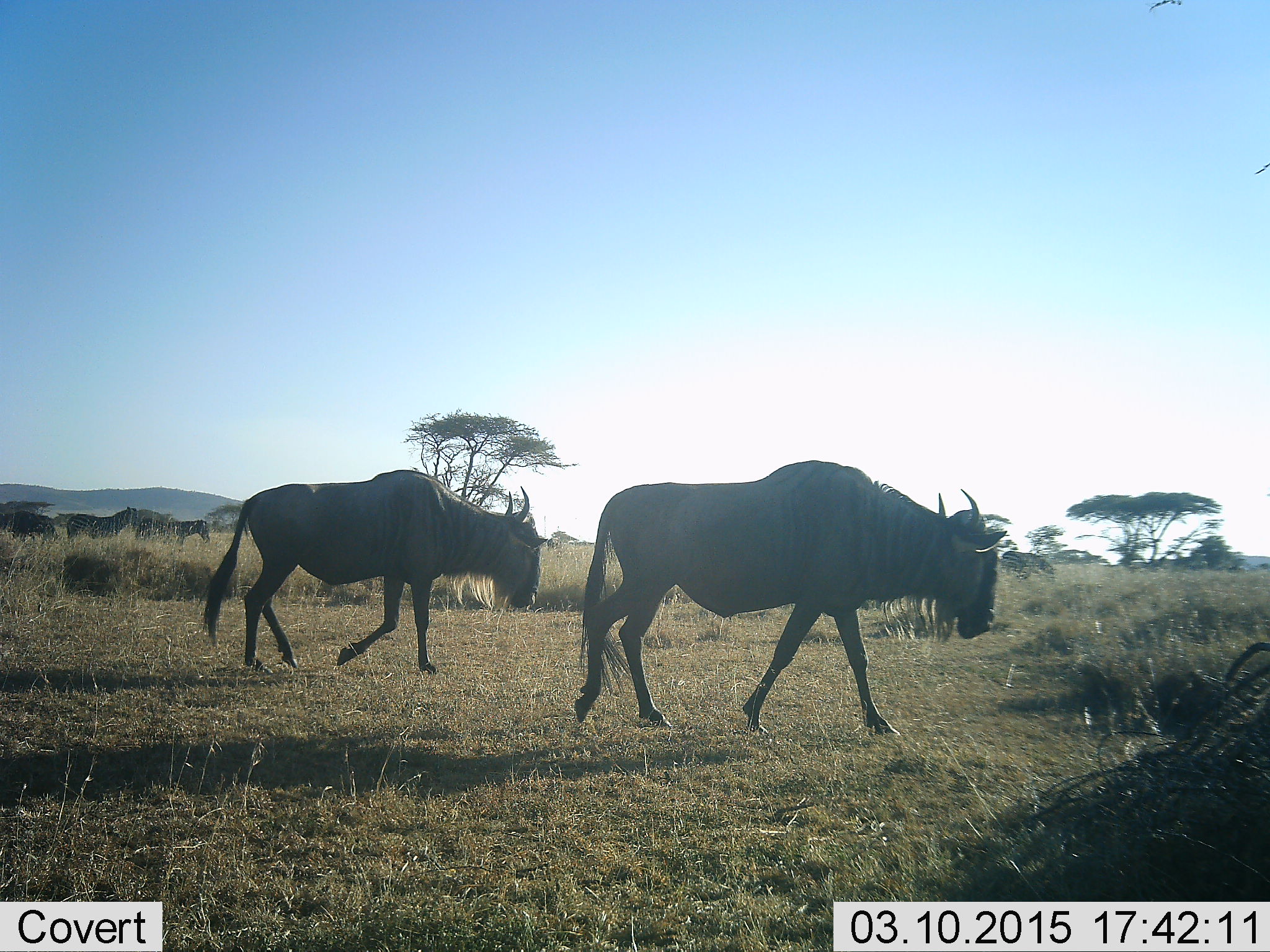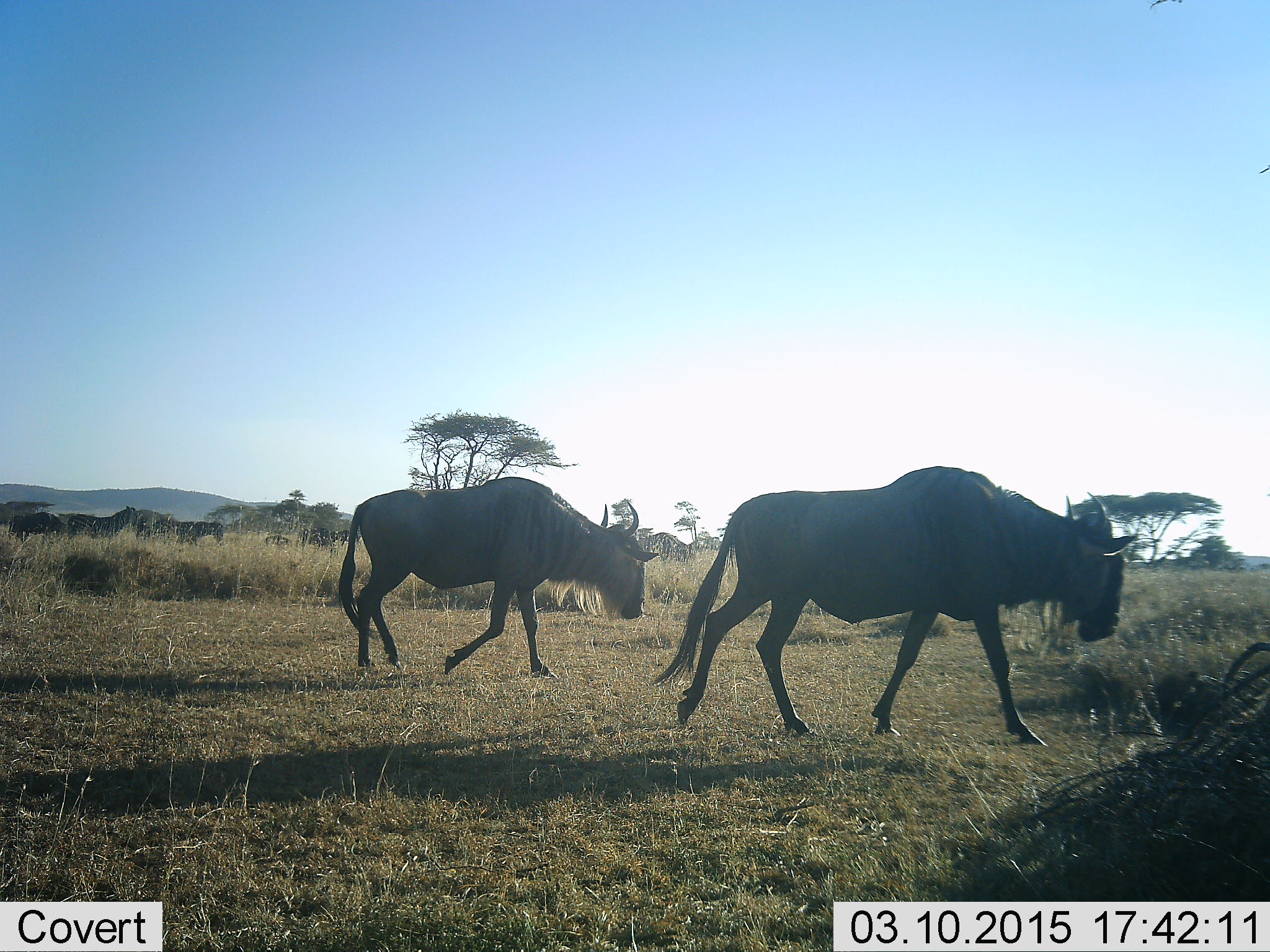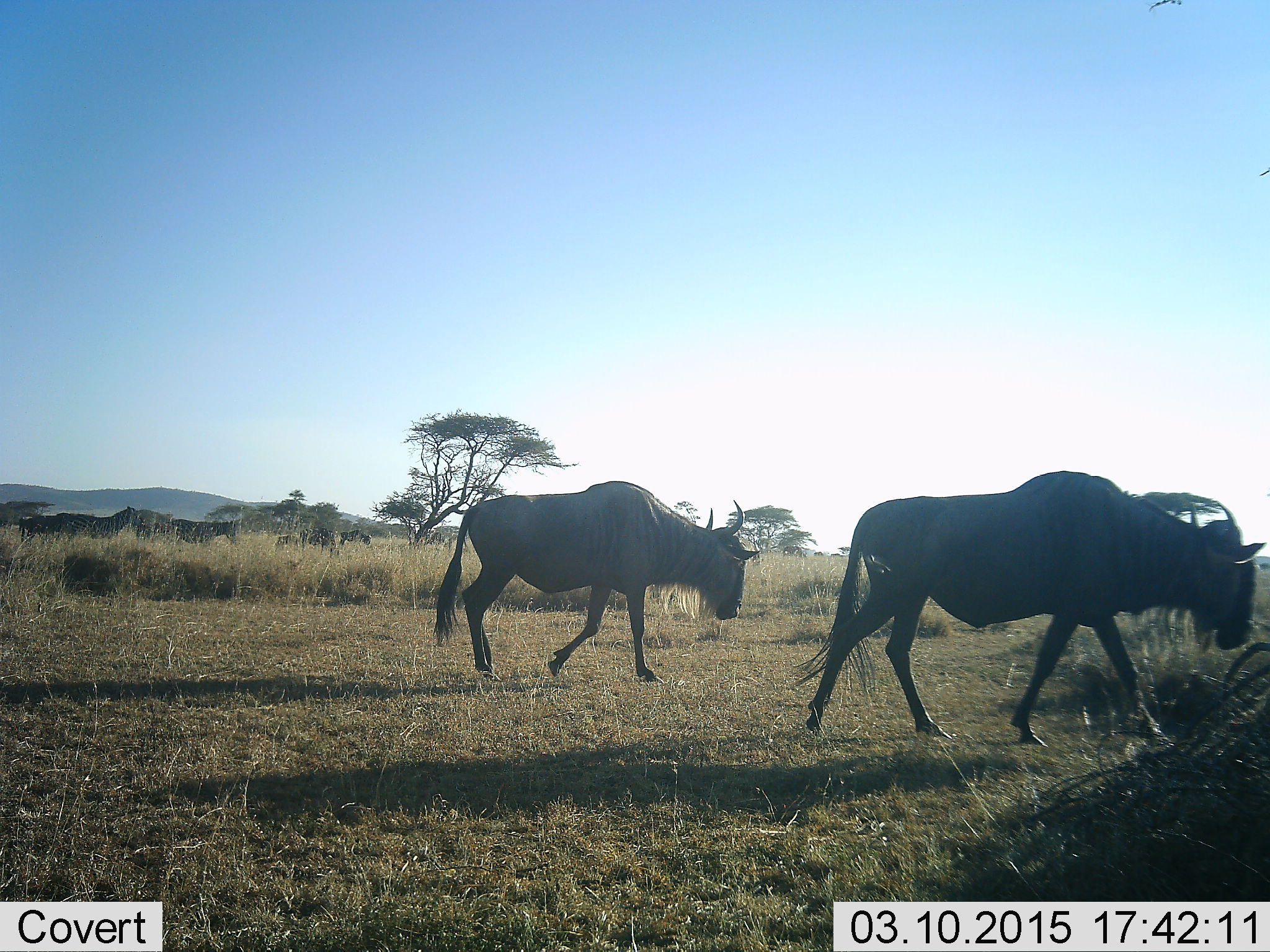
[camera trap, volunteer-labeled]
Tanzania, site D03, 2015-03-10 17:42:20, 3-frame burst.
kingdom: Animalia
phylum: Chordata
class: Mammalia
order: Artiodactyla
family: Bovidae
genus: Connochaetes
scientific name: Connochaetes taurinus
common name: blue wildebeest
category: wildebeest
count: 4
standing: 12%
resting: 0%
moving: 100%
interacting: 0%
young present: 6%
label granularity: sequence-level